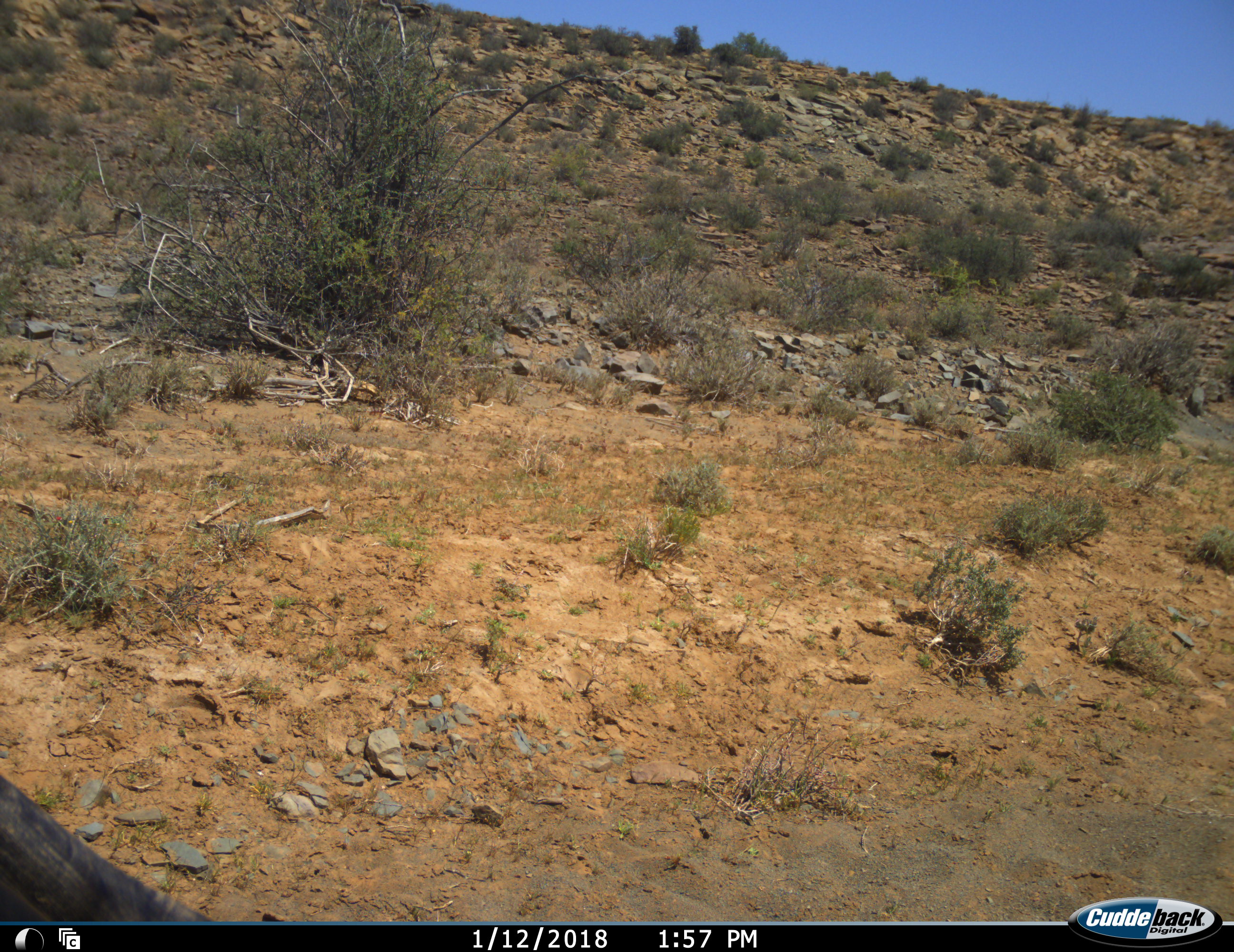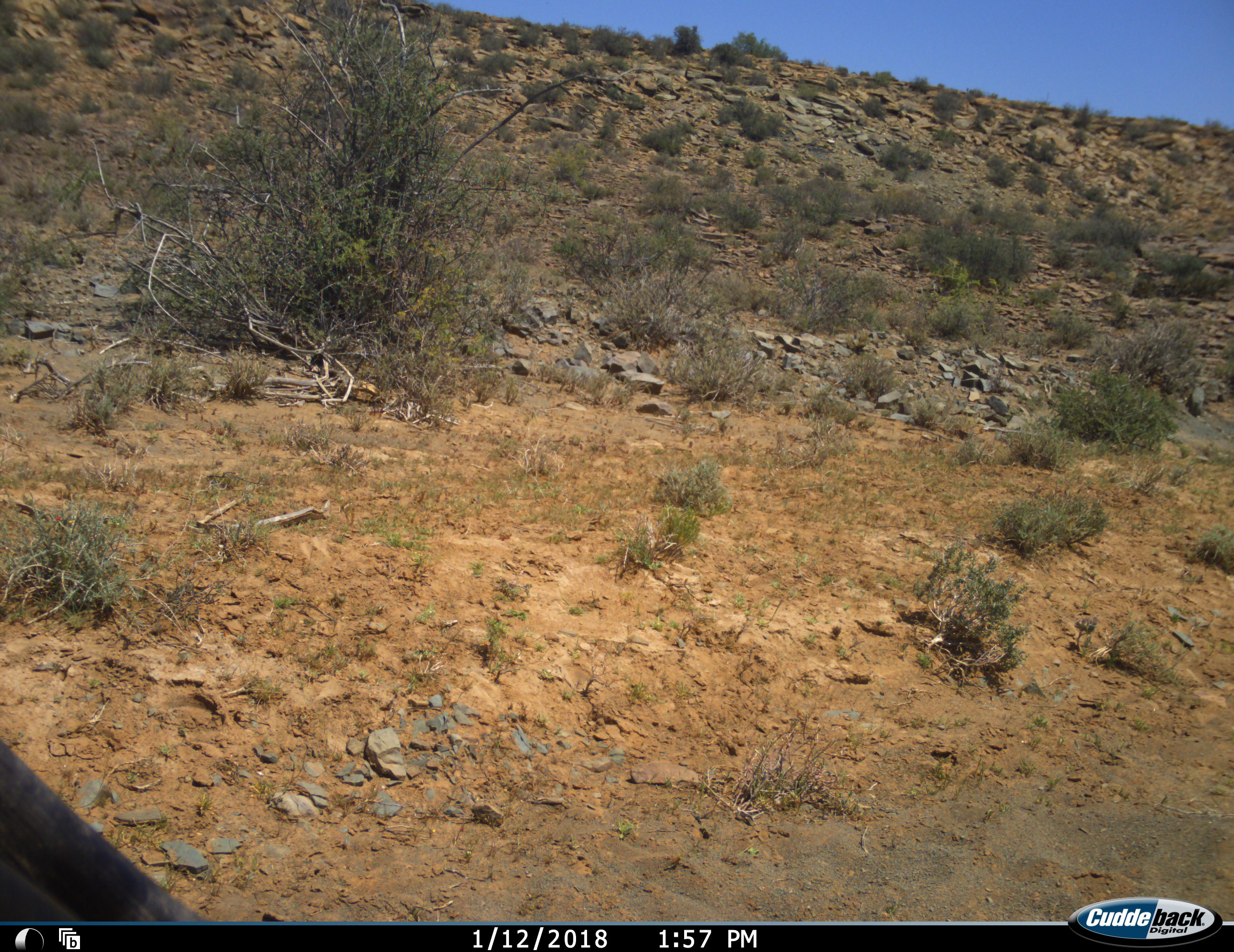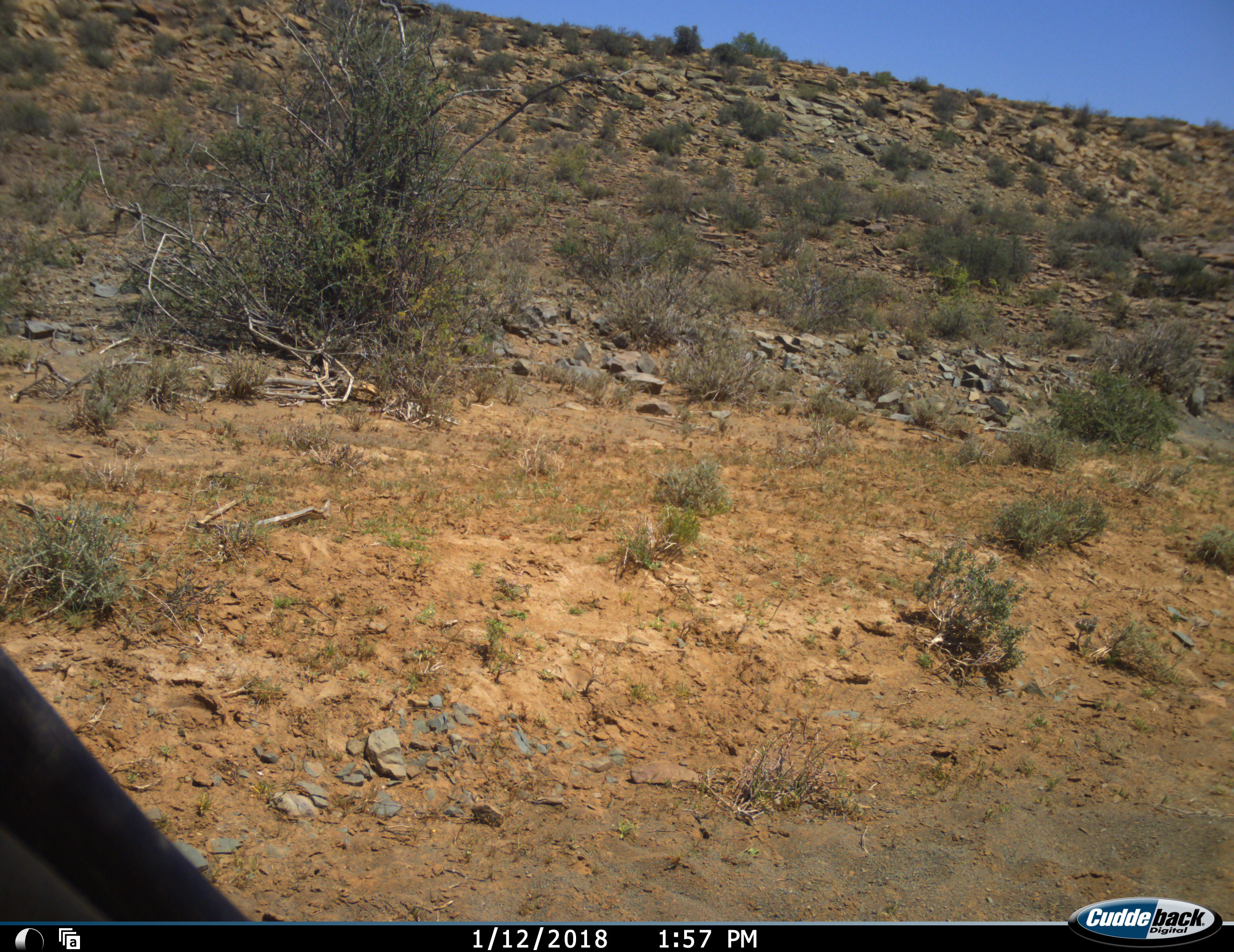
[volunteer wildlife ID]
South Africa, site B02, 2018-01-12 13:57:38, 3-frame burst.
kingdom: Animalia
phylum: Chordata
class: Mammalia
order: Artiodactyla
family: Bovidae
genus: Oryx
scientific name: Oryx gazella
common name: gemsbok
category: gemsbokoryx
Gemsbokoryx (gemsbok) (Oryx gazella), count 1. Behavior (volunteer vote fractions): standing 33%, resting 33%, moving 33%, interacting 0%. Young present (vote fraction): 0%. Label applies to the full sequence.